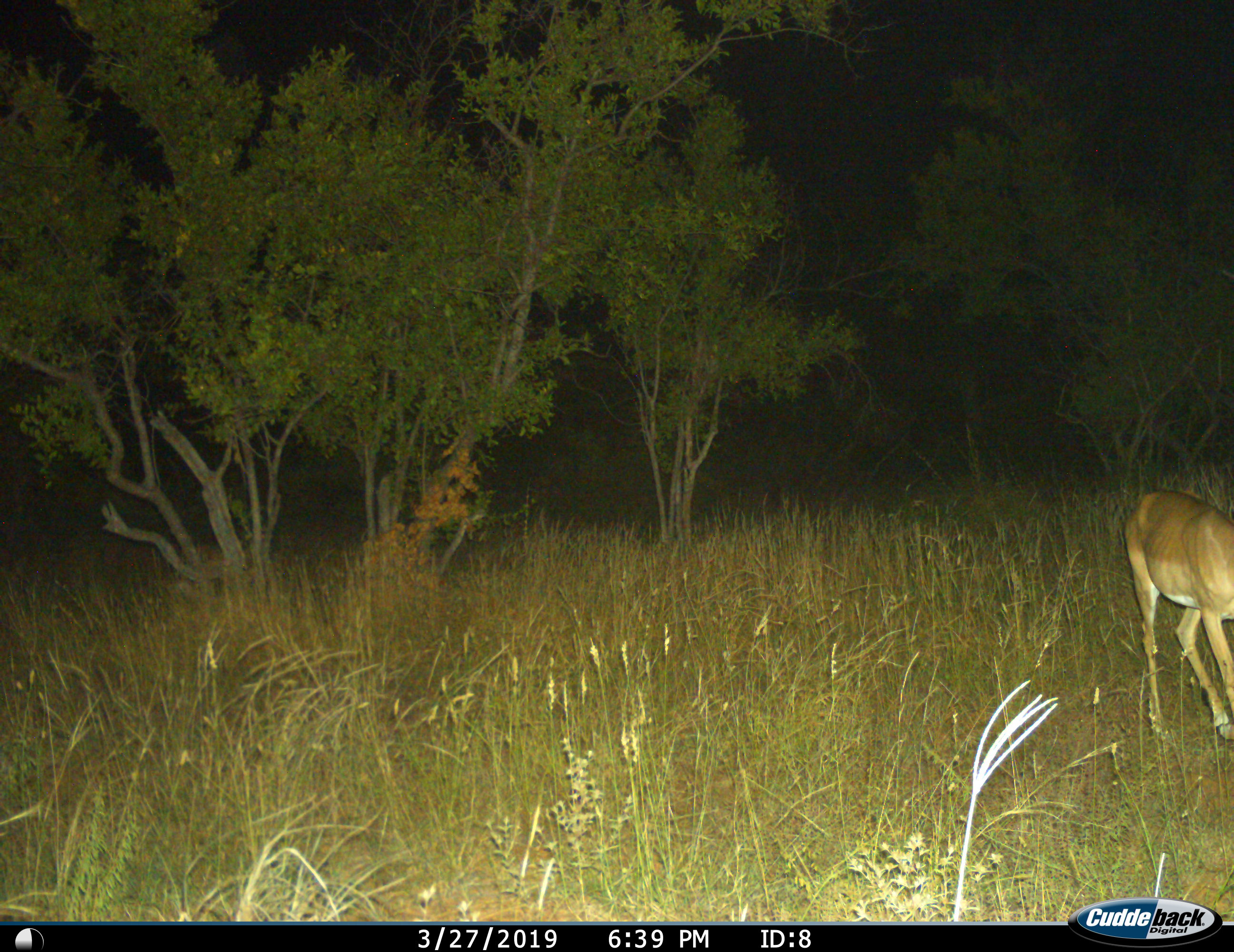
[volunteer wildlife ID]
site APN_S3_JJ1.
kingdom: Animalia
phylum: Chordata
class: Mammalia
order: Artiodactyla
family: Bovidae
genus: Aepyceros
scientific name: Aepyceros melampus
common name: impala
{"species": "impala (Aepyceros melampus)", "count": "1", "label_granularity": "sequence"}